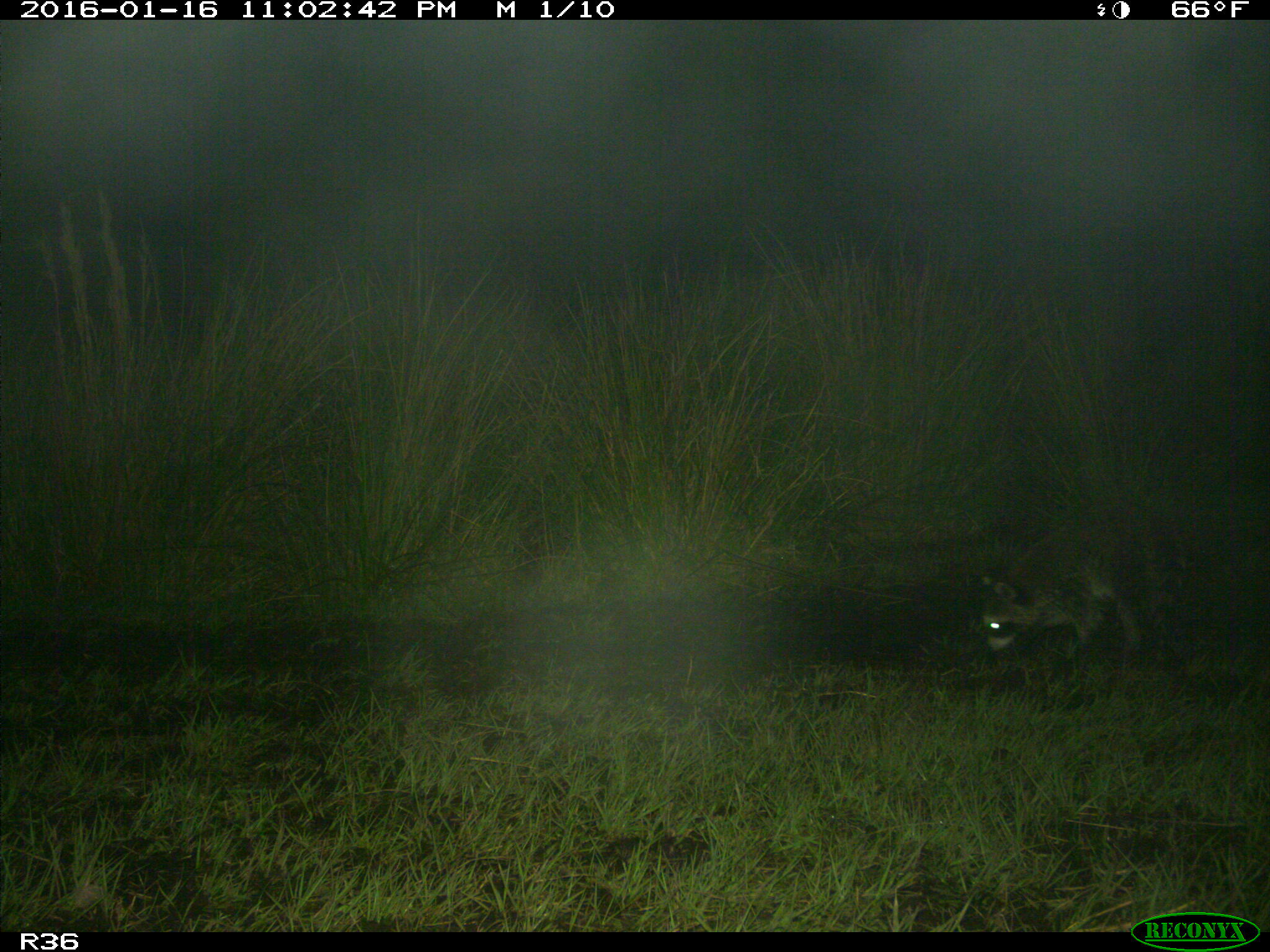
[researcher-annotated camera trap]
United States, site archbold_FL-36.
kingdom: Animalia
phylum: Chordata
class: Mammalia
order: Carnivora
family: Procyonidae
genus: Procyon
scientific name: Procyon lotor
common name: common raccoon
Procyon lotor (common raccoon).